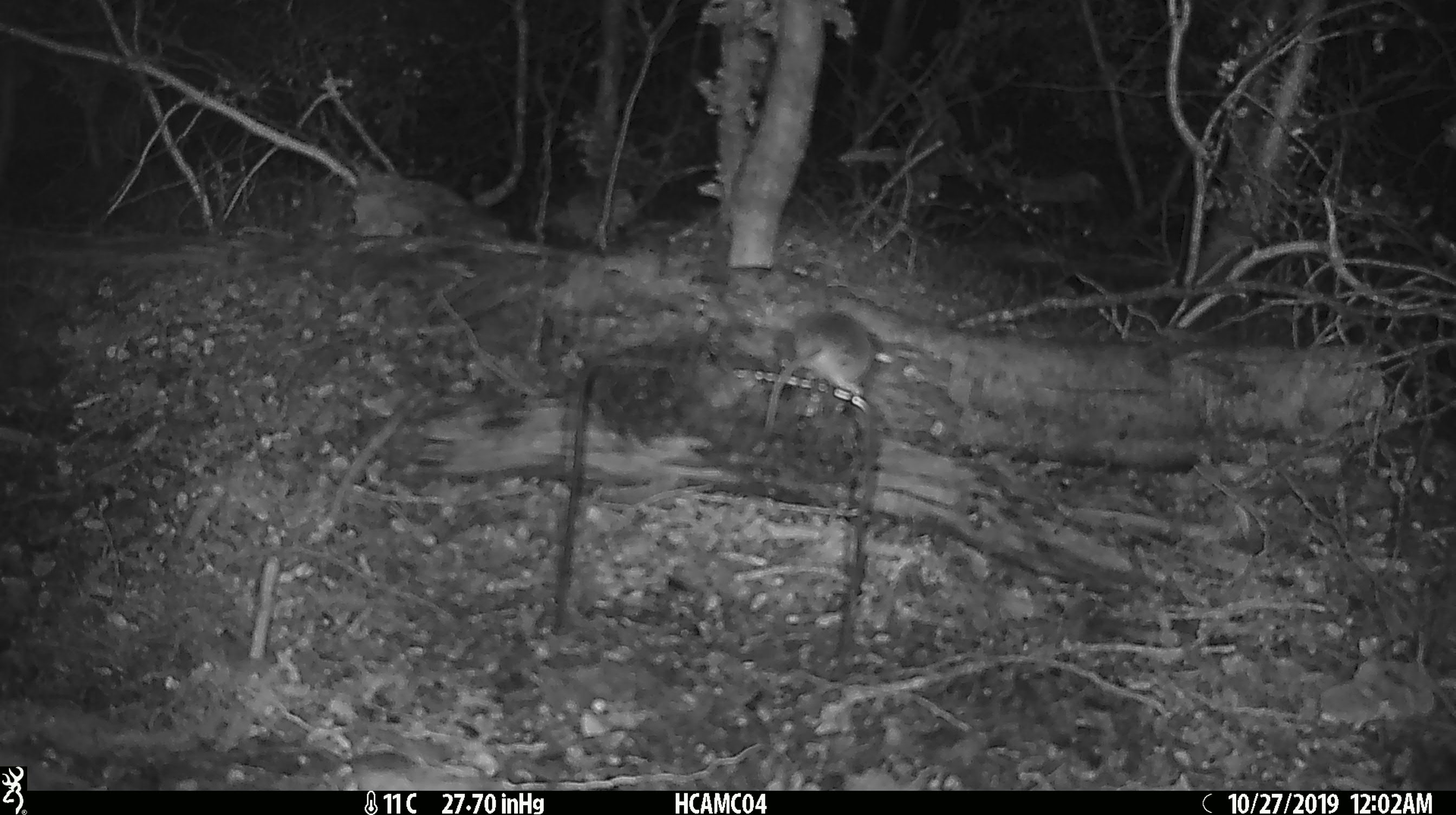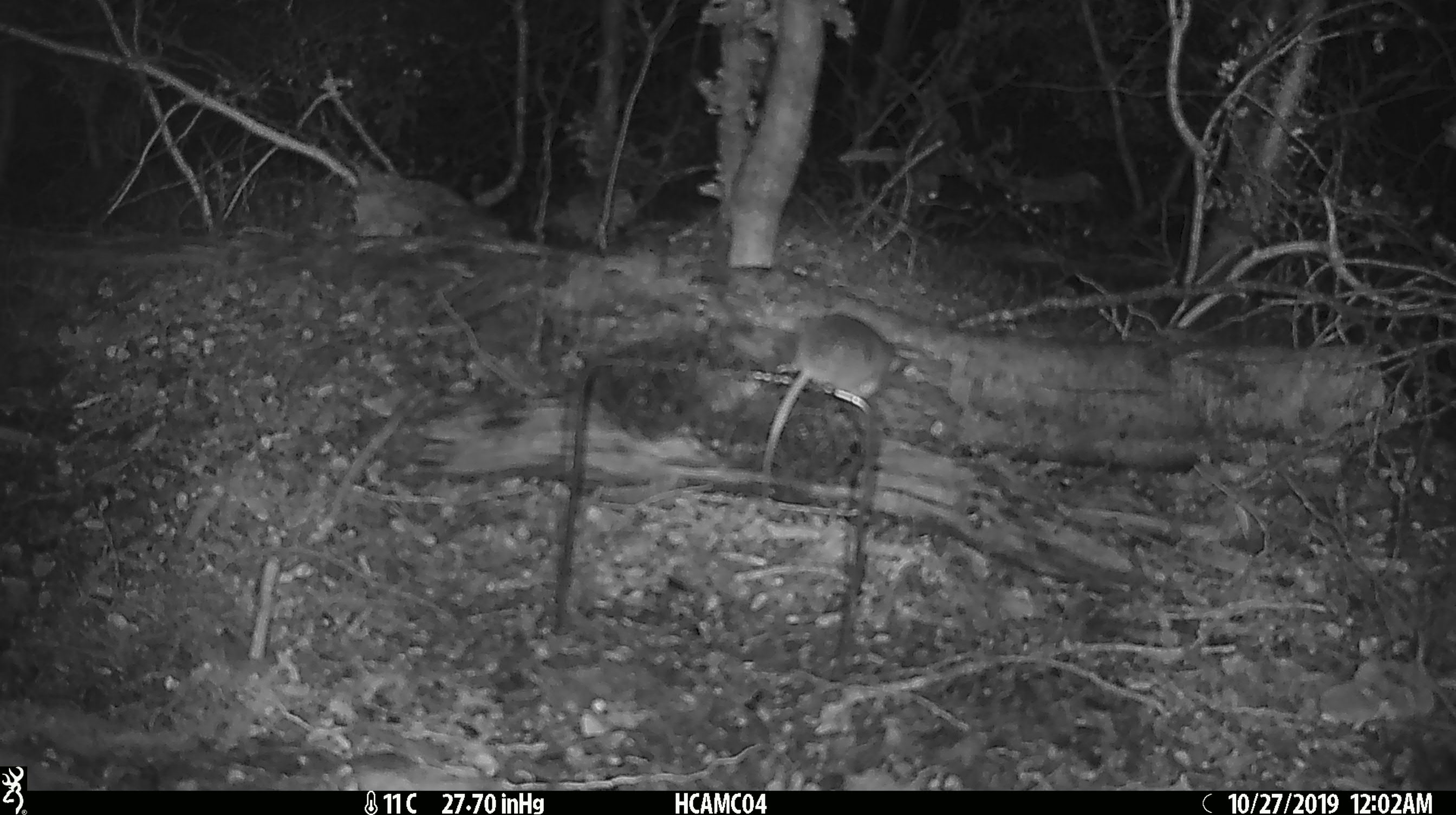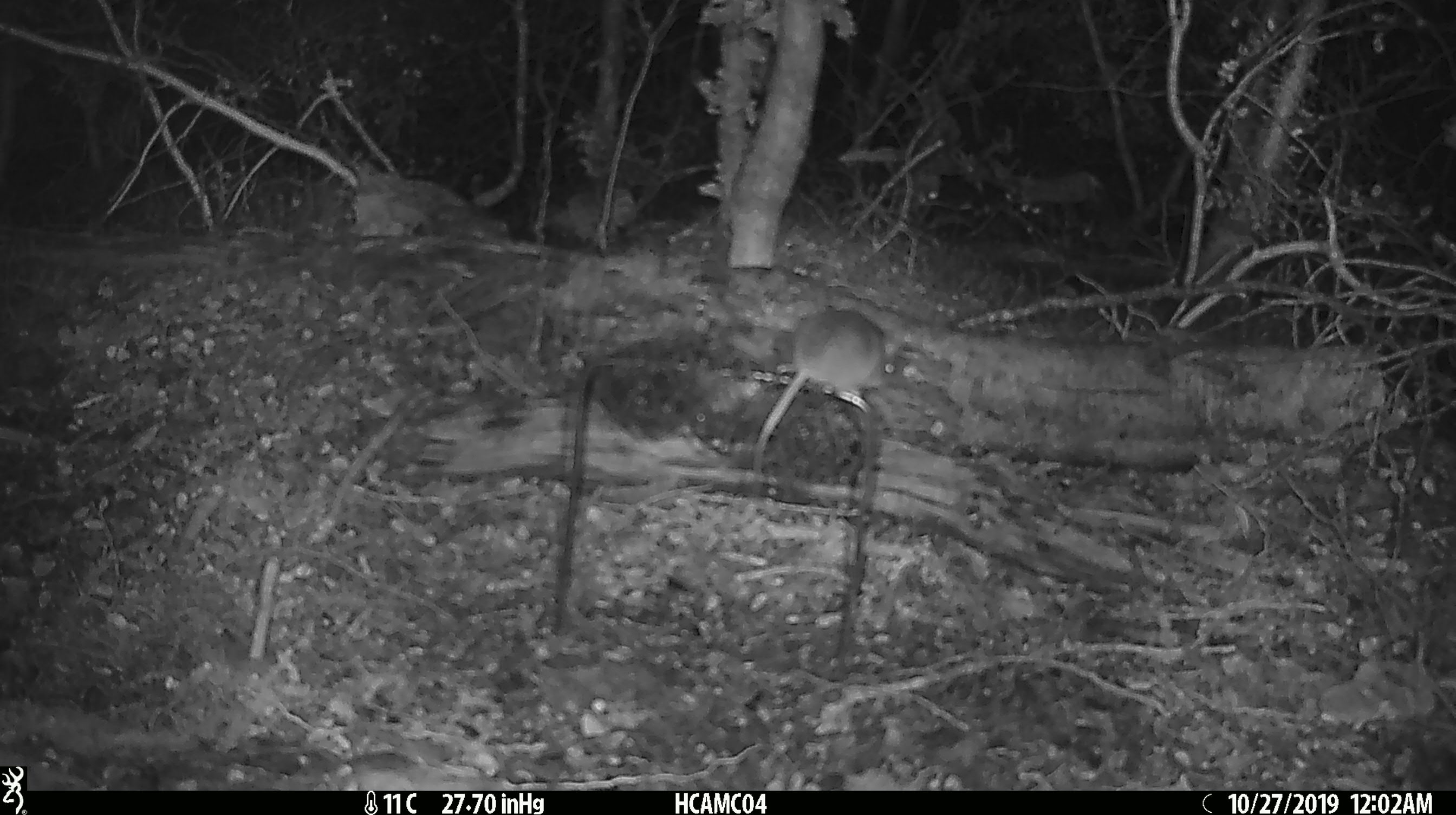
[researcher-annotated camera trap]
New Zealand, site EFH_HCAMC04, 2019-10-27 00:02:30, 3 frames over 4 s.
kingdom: Animalia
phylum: Chordata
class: Mammalia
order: Rodentia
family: Muridae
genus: Mus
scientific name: Mus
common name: mouse